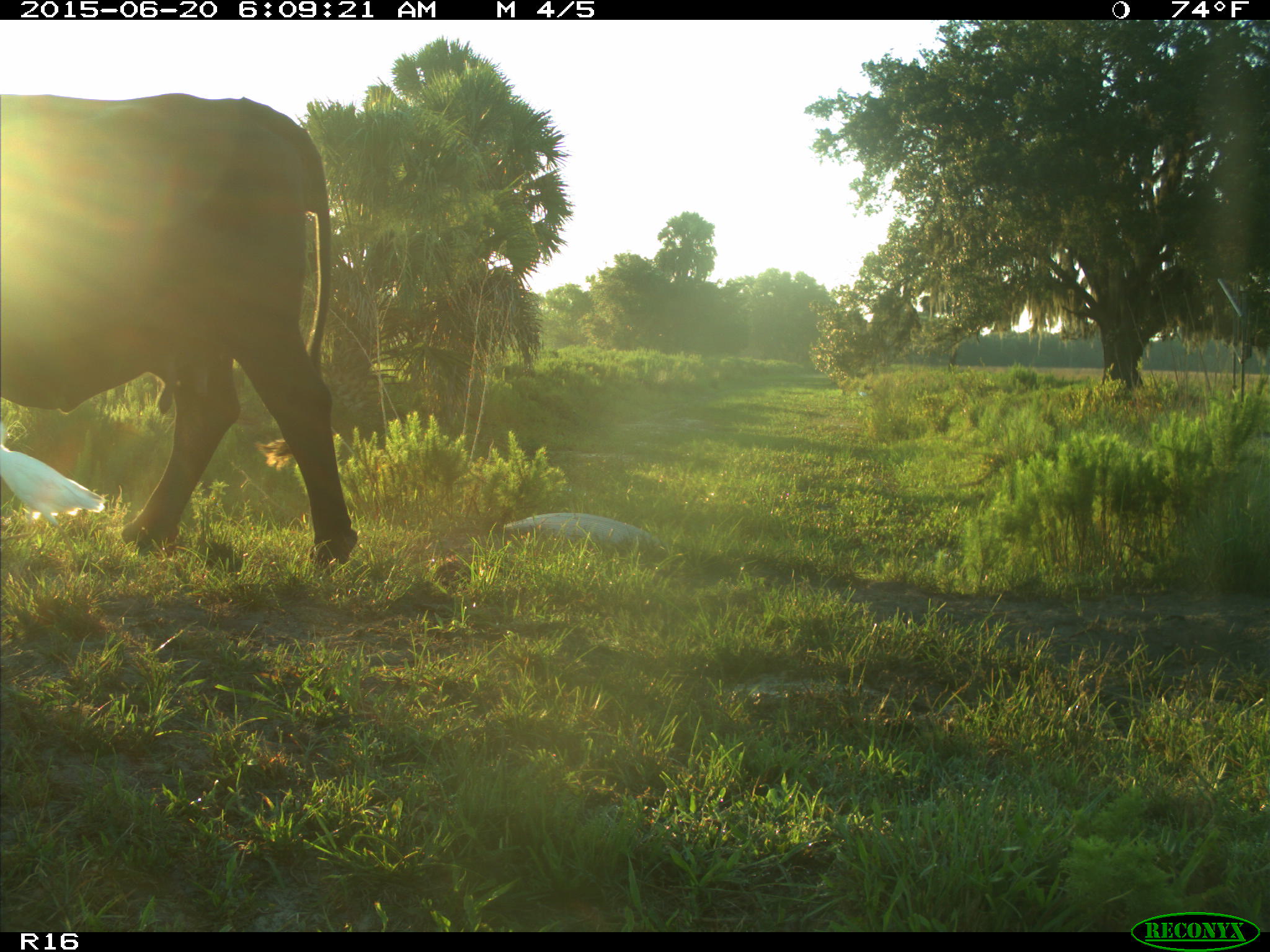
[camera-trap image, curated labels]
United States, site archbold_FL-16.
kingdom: Animalia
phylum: Chordata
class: Mammalia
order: Artiodactyla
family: Bovidae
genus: Bos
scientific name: Bos taurus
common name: domestic cow